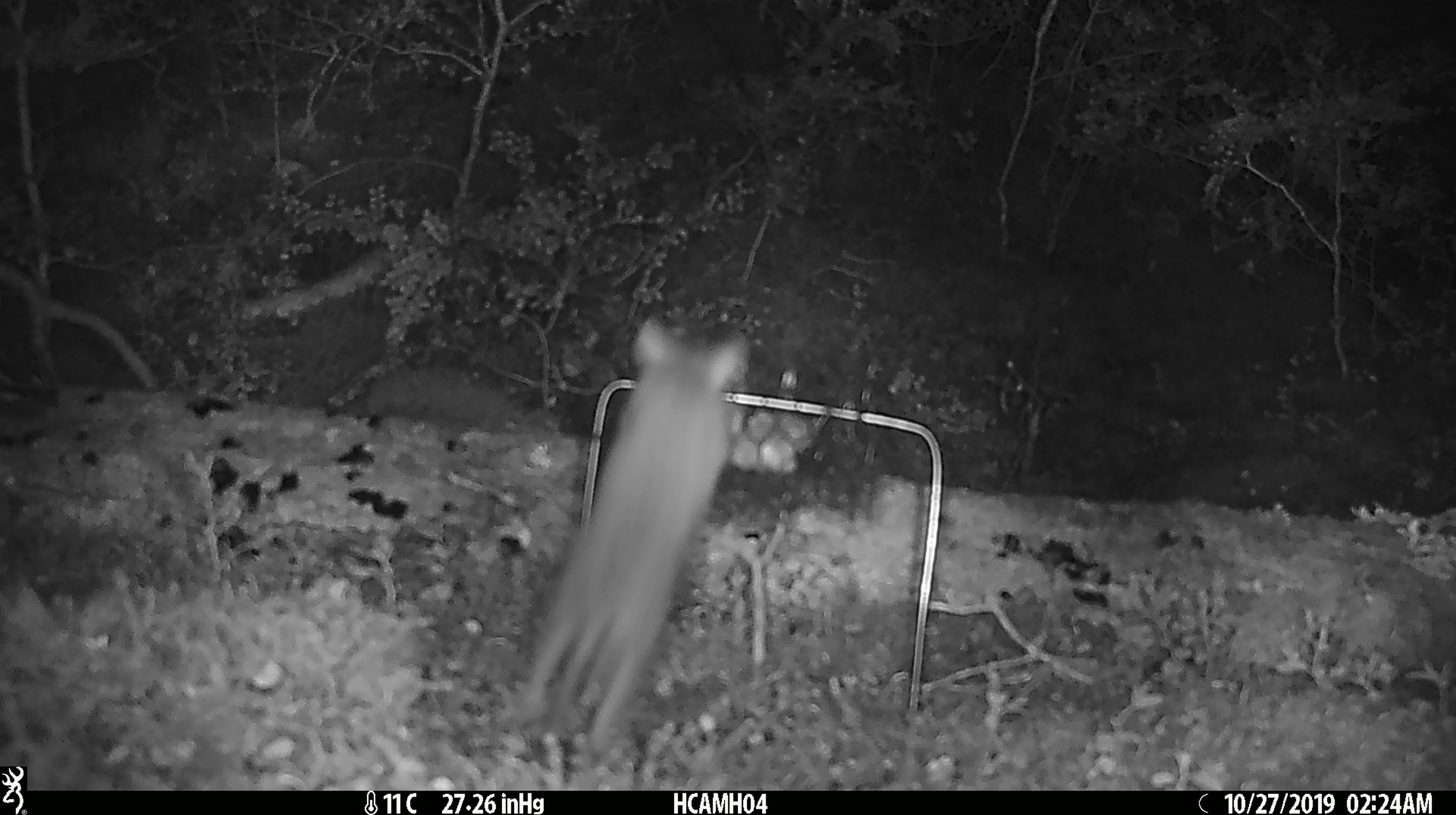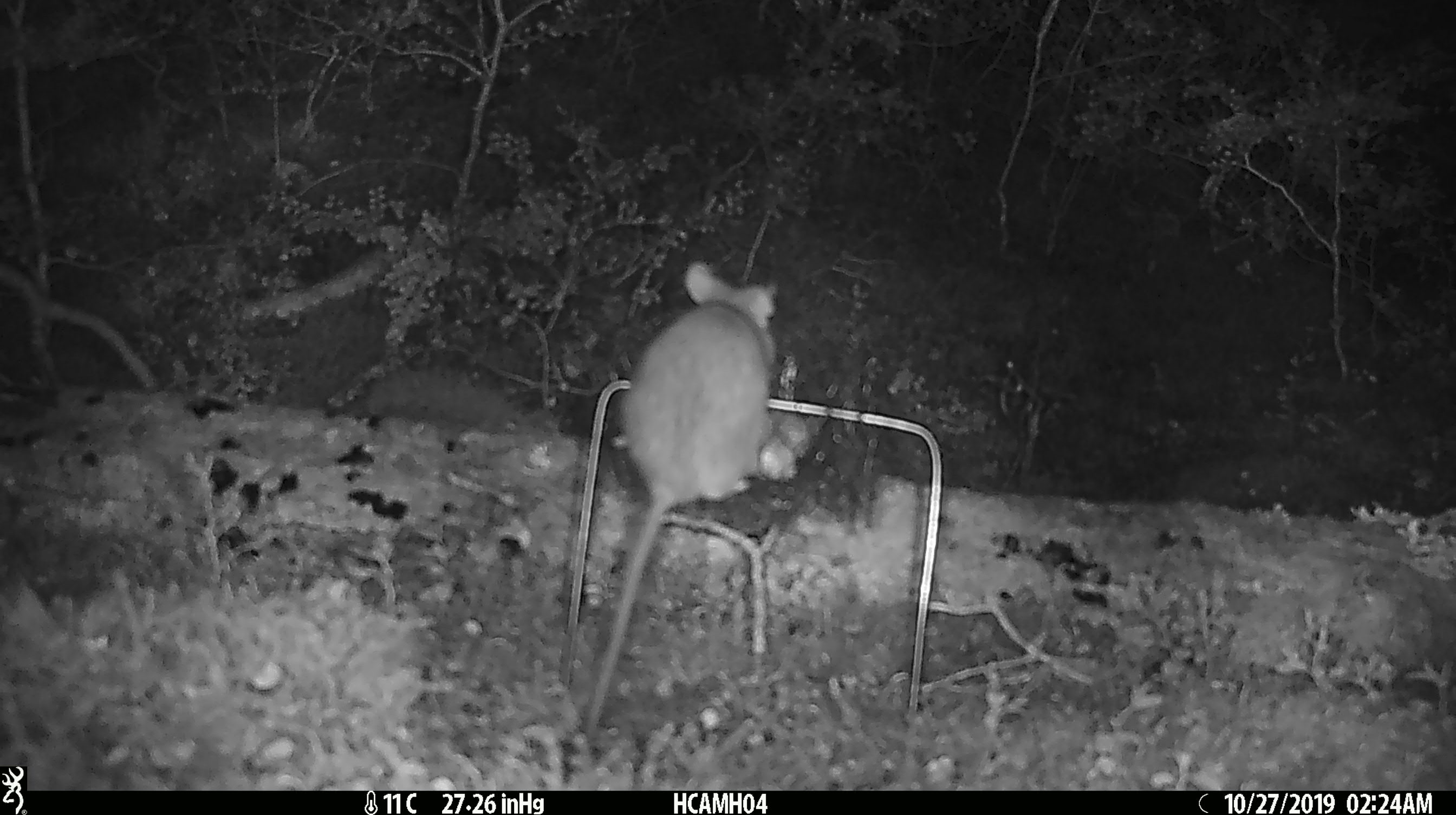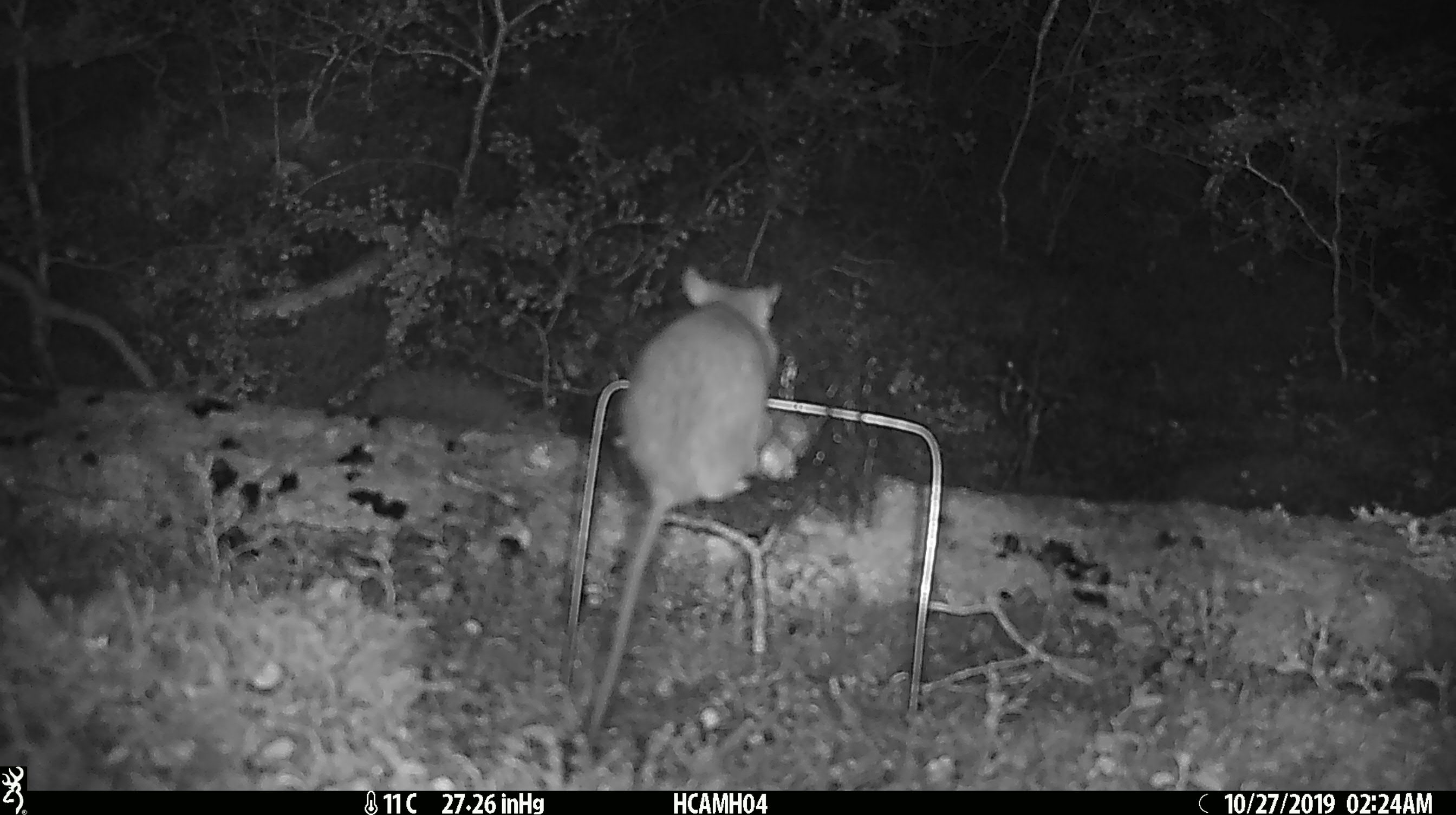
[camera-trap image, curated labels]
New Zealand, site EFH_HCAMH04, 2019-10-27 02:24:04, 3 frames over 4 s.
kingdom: Animalia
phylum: Chordata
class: Mammalia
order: Rodentia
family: Muridae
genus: Rattus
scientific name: Rattus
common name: rat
Rat (Rattus).